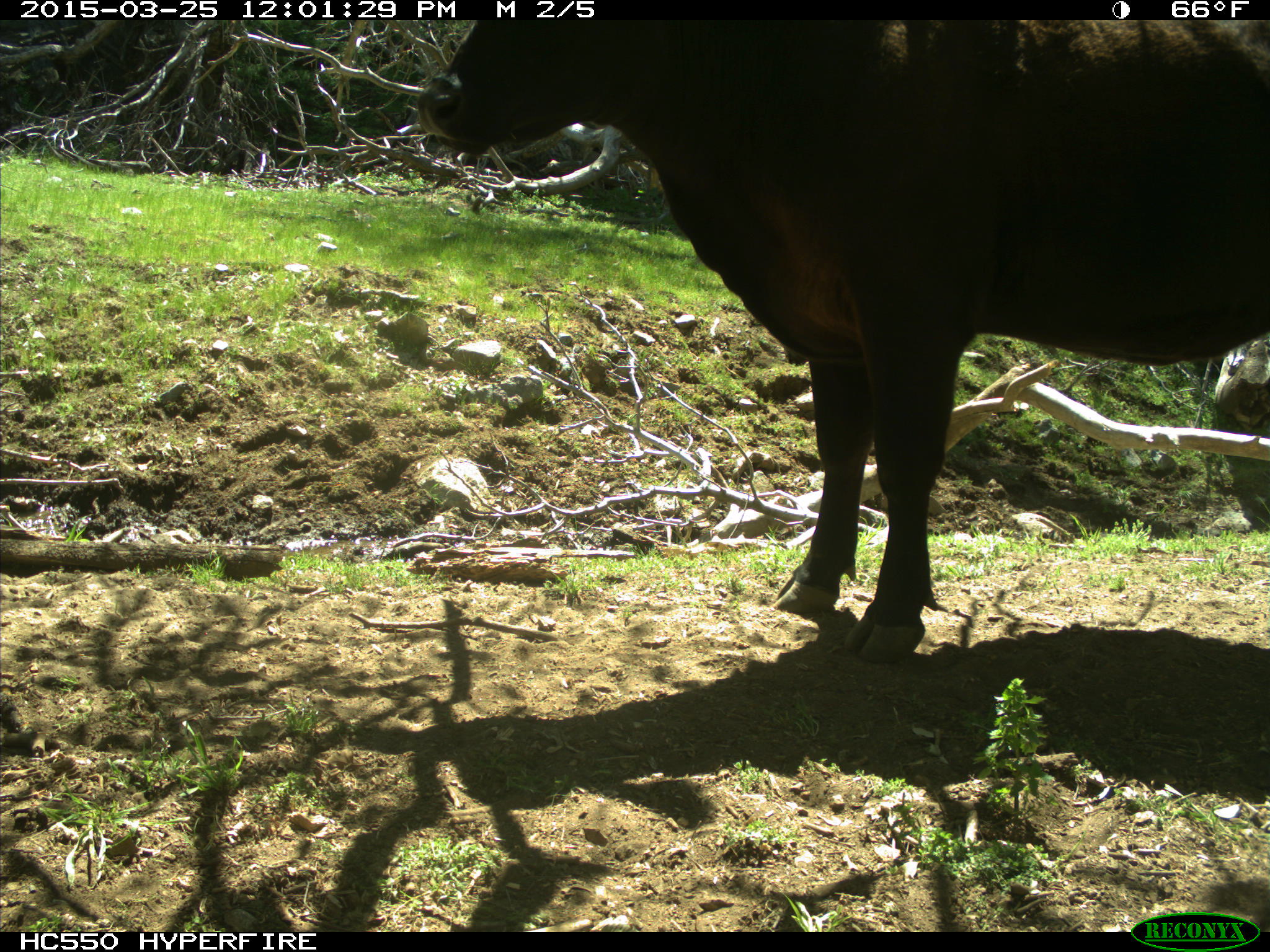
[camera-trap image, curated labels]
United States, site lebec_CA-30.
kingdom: Animalia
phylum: Chordata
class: Mammalia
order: Artiodactyla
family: Bovidae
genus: Bos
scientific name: Bos taurus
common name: domestic cow